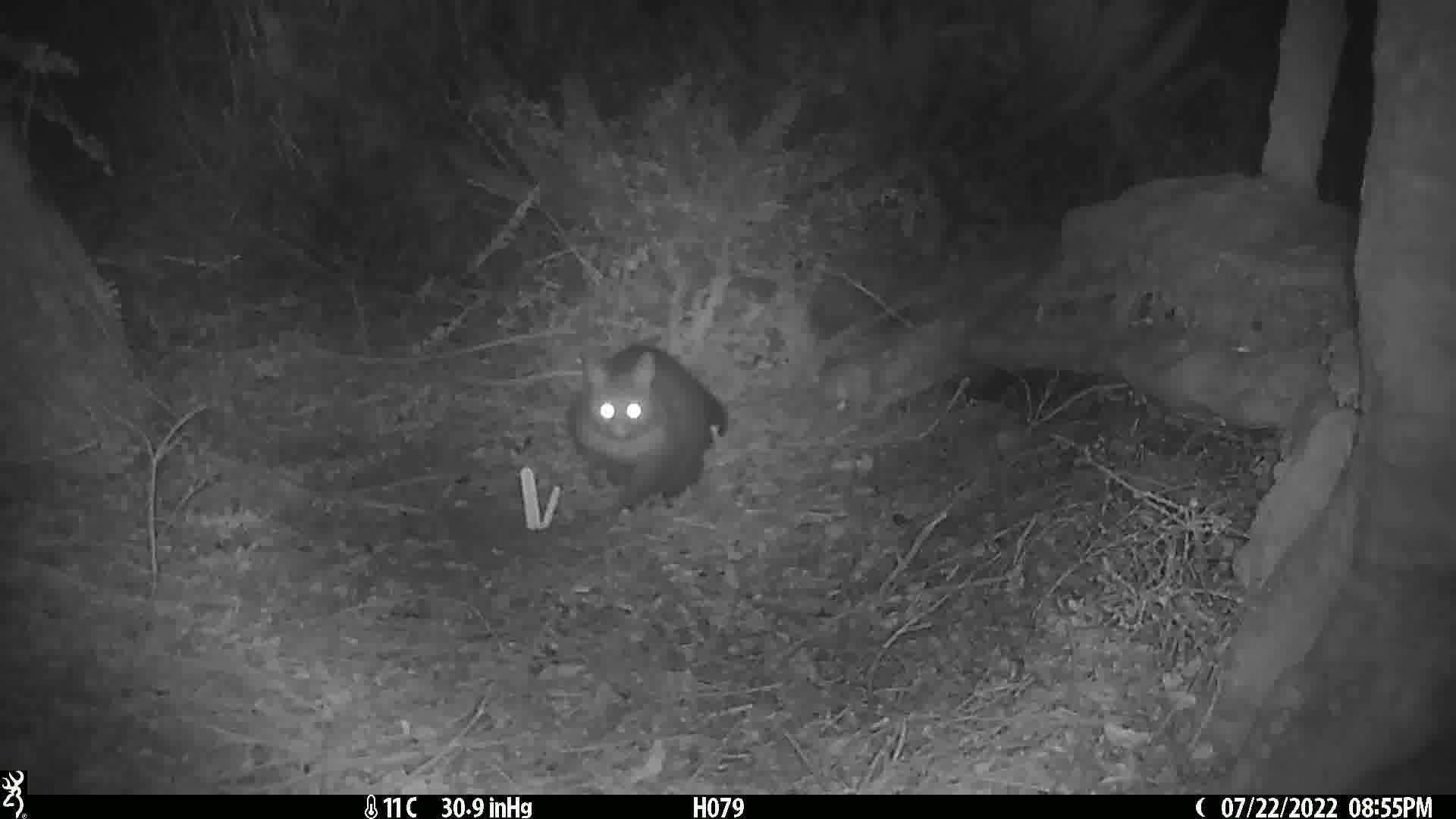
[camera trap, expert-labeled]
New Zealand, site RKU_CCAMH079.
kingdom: Animalia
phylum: Chordata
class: Mammalia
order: Diprotodontia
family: Phalangeridae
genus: Trichosurus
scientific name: Trichosurus vulpecula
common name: common brushtail possum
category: possum